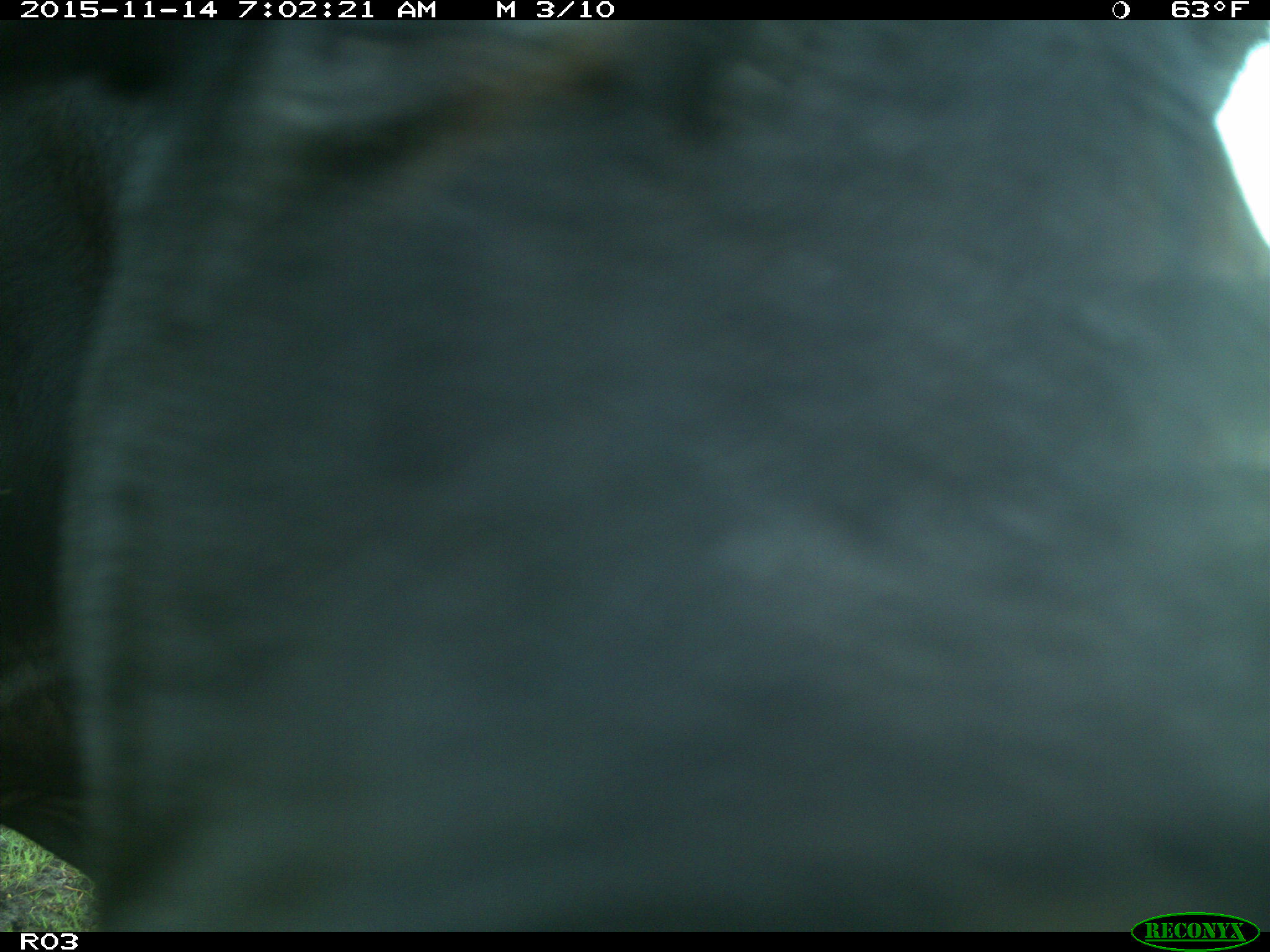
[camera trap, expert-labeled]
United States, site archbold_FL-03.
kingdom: Animalia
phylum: Chordata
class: Mammalia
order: Artiodactyla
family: Bovidae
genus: Bos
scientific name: Bos taurus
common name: domestic cow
Bos taurus (domestic cow).